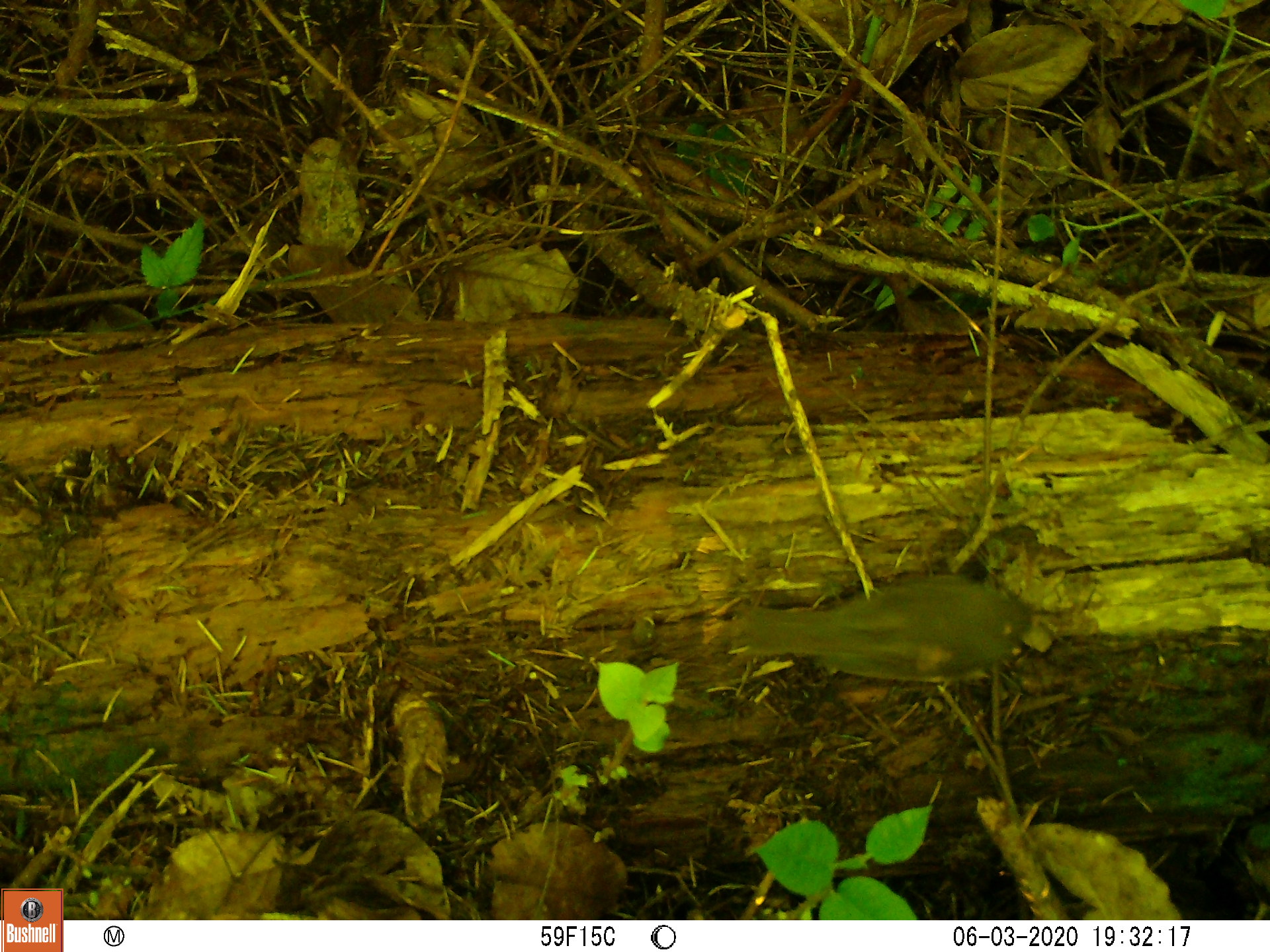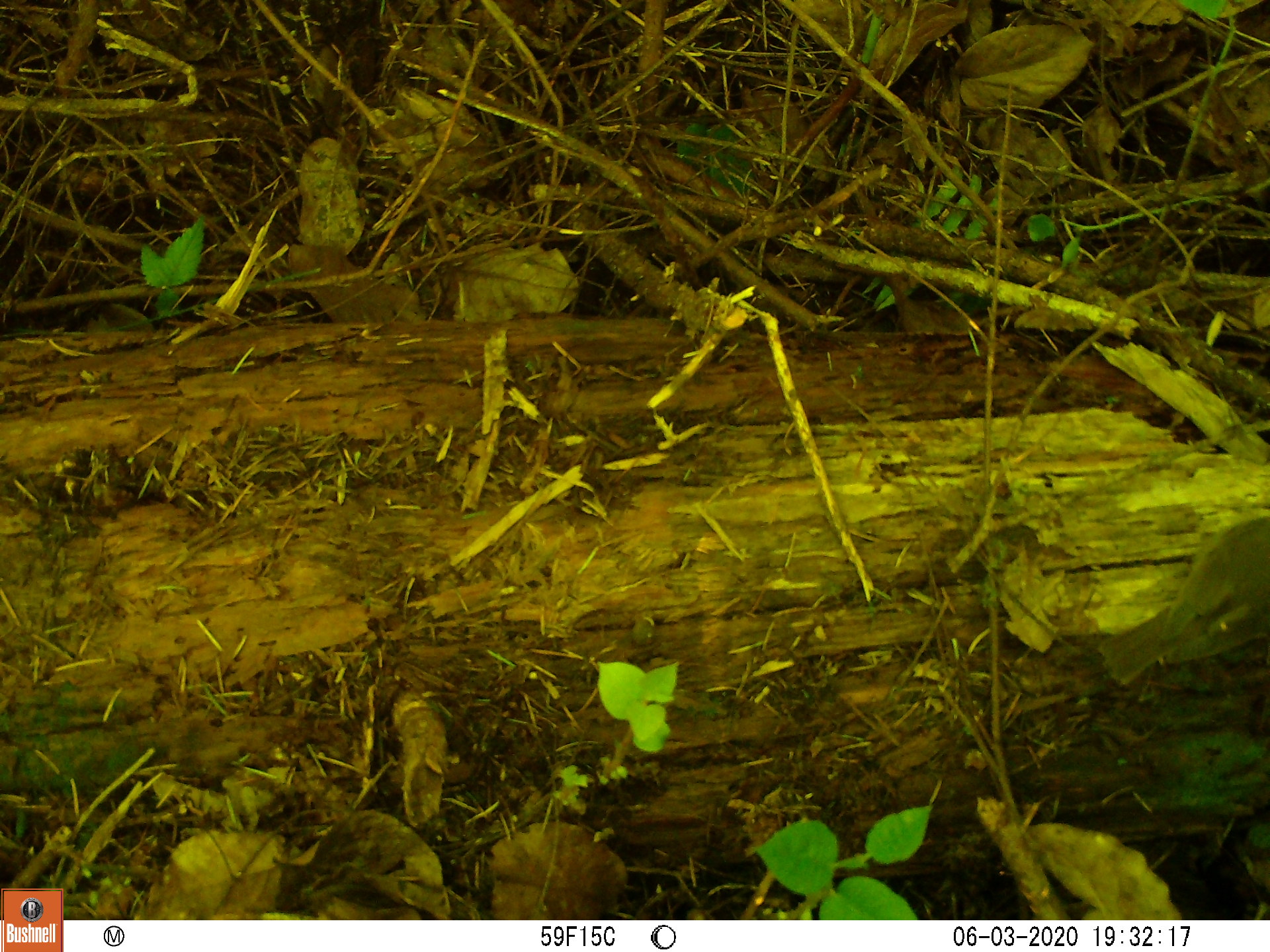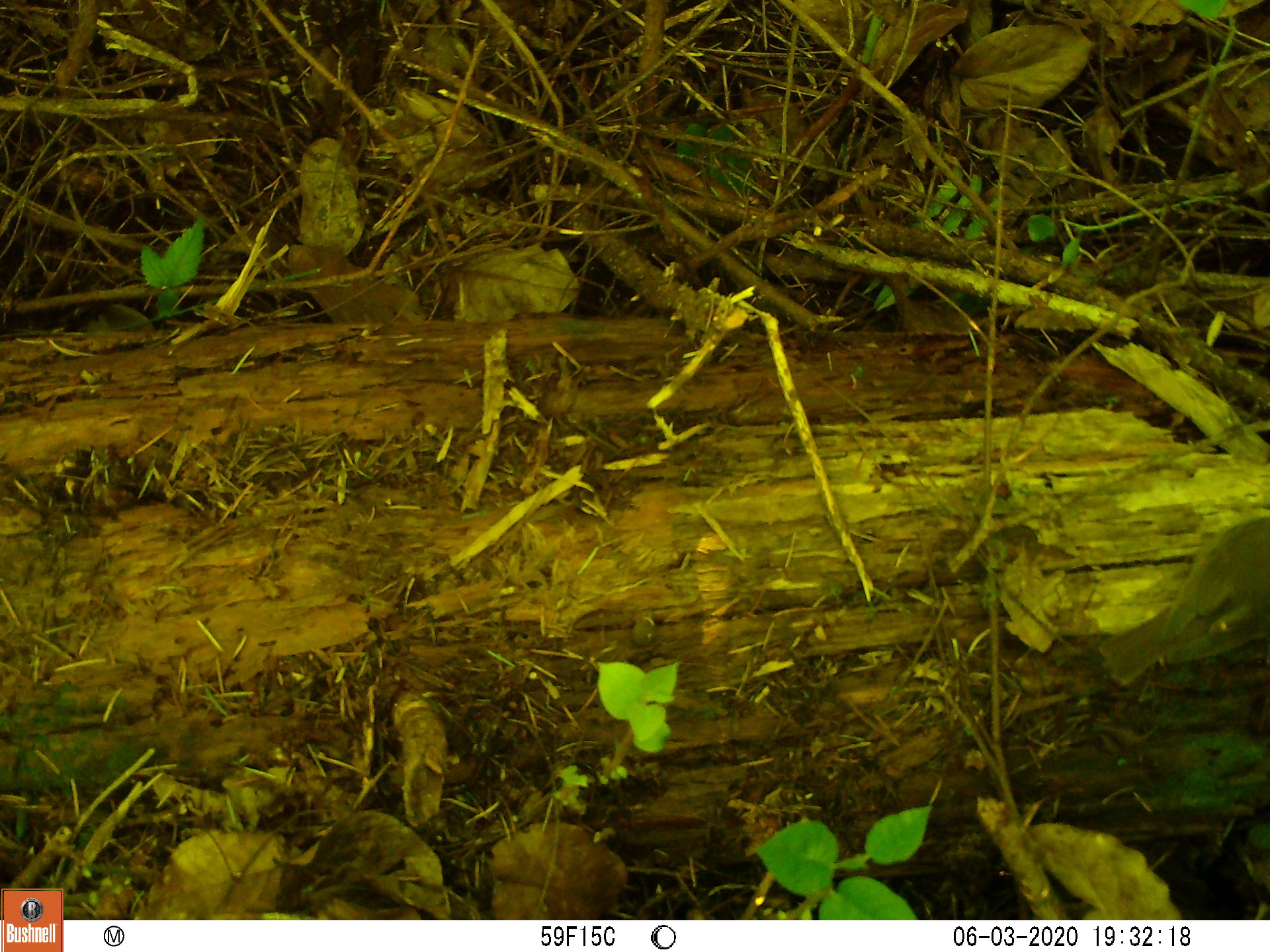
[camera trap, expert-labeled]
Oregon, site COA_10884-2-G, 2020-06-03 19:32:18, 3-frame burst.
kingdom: Animalia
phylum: Chordata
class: Aves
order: Passeriformes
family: Turdidae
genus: Catharus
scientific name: Catharus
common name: brown thrushes and nightingale-thrushes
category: catharus species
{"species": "catharus species (brown thrushes and nightingale-thrushes) (Catharus)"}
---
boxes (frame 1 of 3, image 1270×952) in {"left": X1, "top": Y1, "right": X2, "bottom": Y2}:
catharus species: {"left": 729, "top": 566, "right": 1046, "bottom": 690}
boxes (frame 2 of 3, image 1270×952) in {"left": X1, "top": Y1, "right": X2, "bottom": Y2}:
catharus species: {"left": 1089, "top": 505, "right": 1267, "bottom": 706}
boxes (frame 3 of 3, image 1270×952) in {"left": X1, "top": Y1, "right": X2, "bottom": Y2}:
catharus species: {"left": 1093, "top": 509, "right": 1267, "bottom": 694}